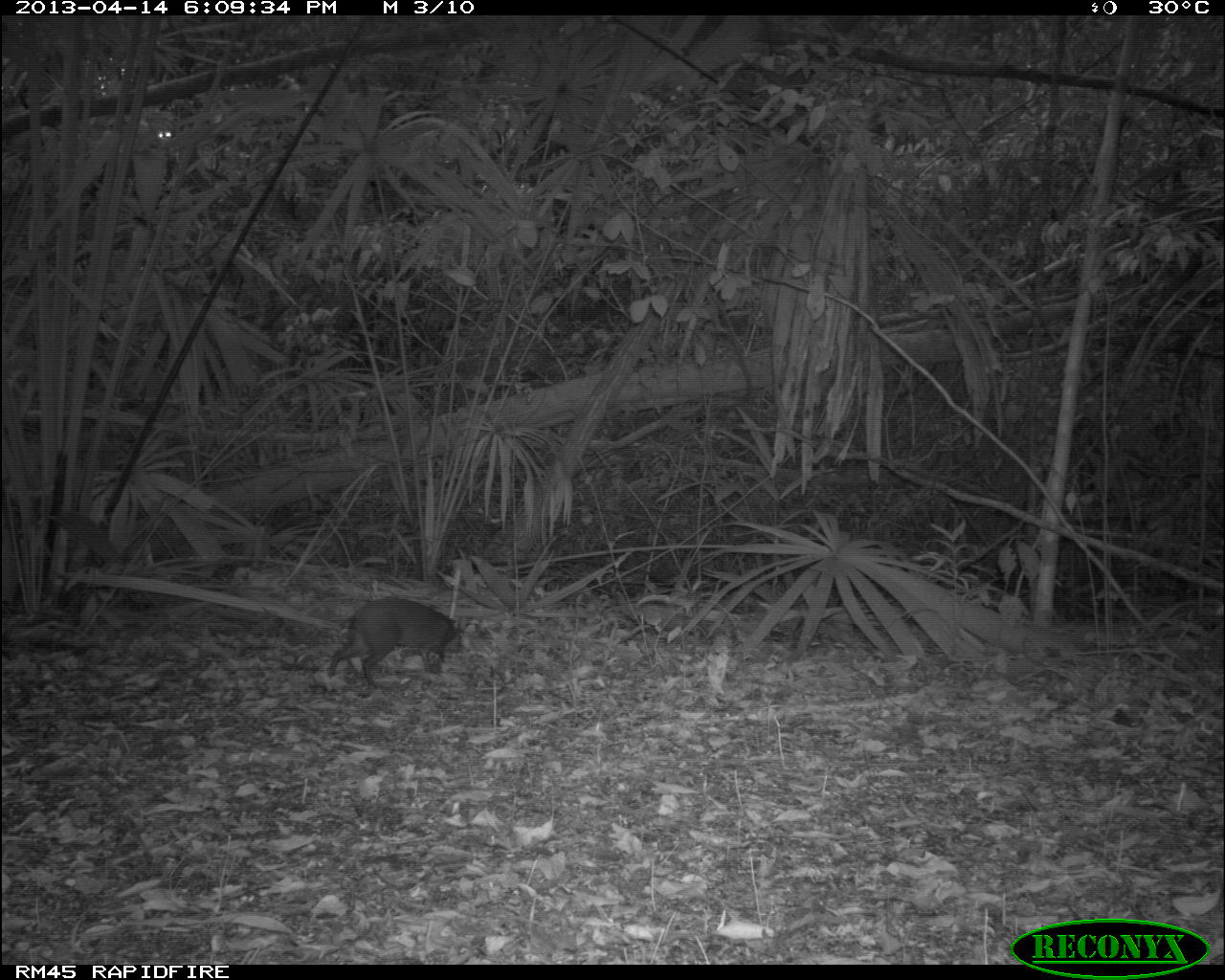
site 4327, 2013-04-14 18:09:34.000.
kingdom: Animalia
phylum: Chordata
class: Mammalia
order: Rodentia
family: Dasyproctidae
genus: Dasyprocta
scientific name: Dasyprocta punctata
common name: central american agouti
Dasyprocta punctata (central american agouti), count 1.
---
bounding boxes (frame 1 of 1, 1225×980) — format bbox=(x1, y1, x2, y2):
dasyprocta punctata: bbox=(326, 596, 459, 689)